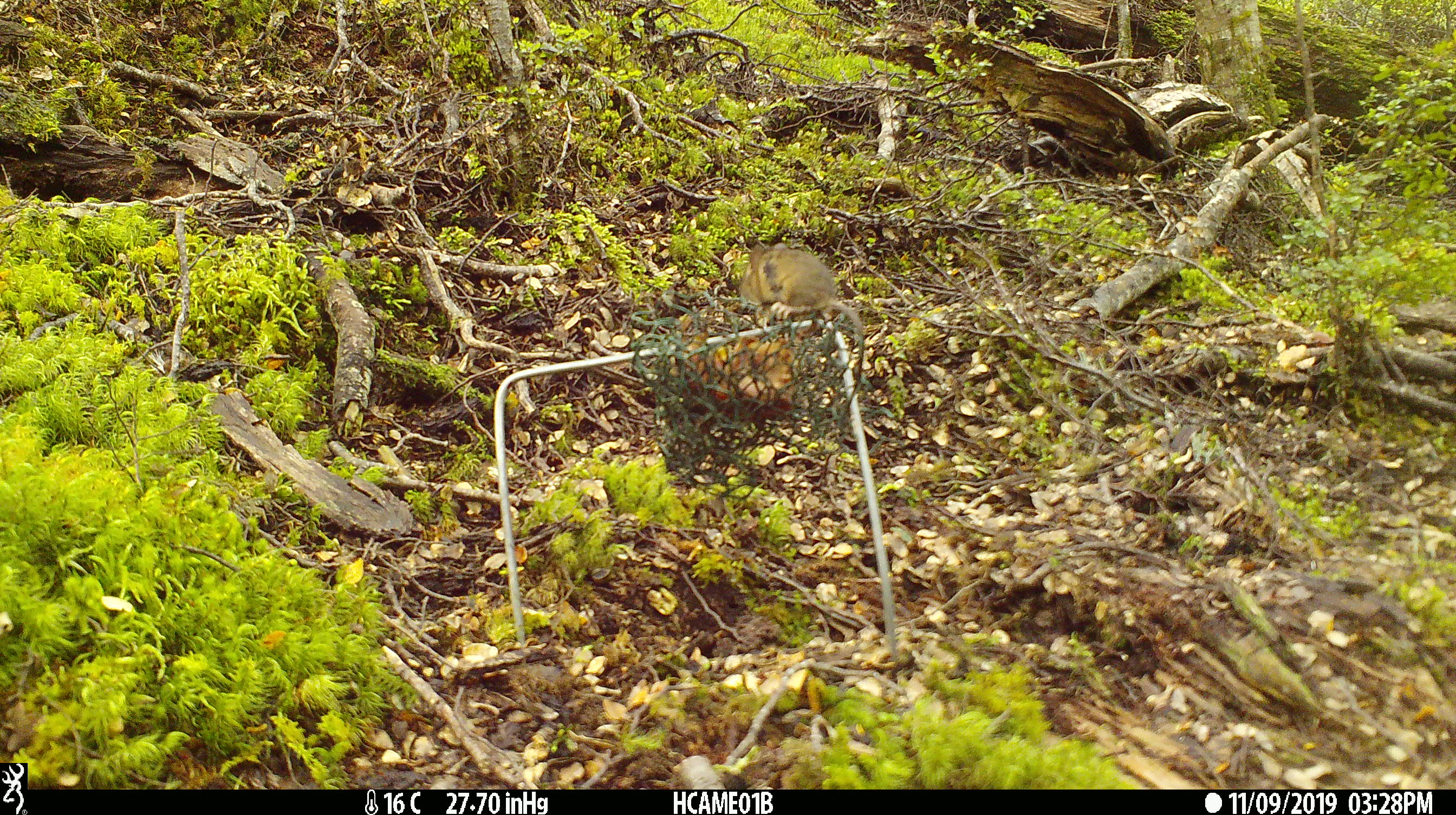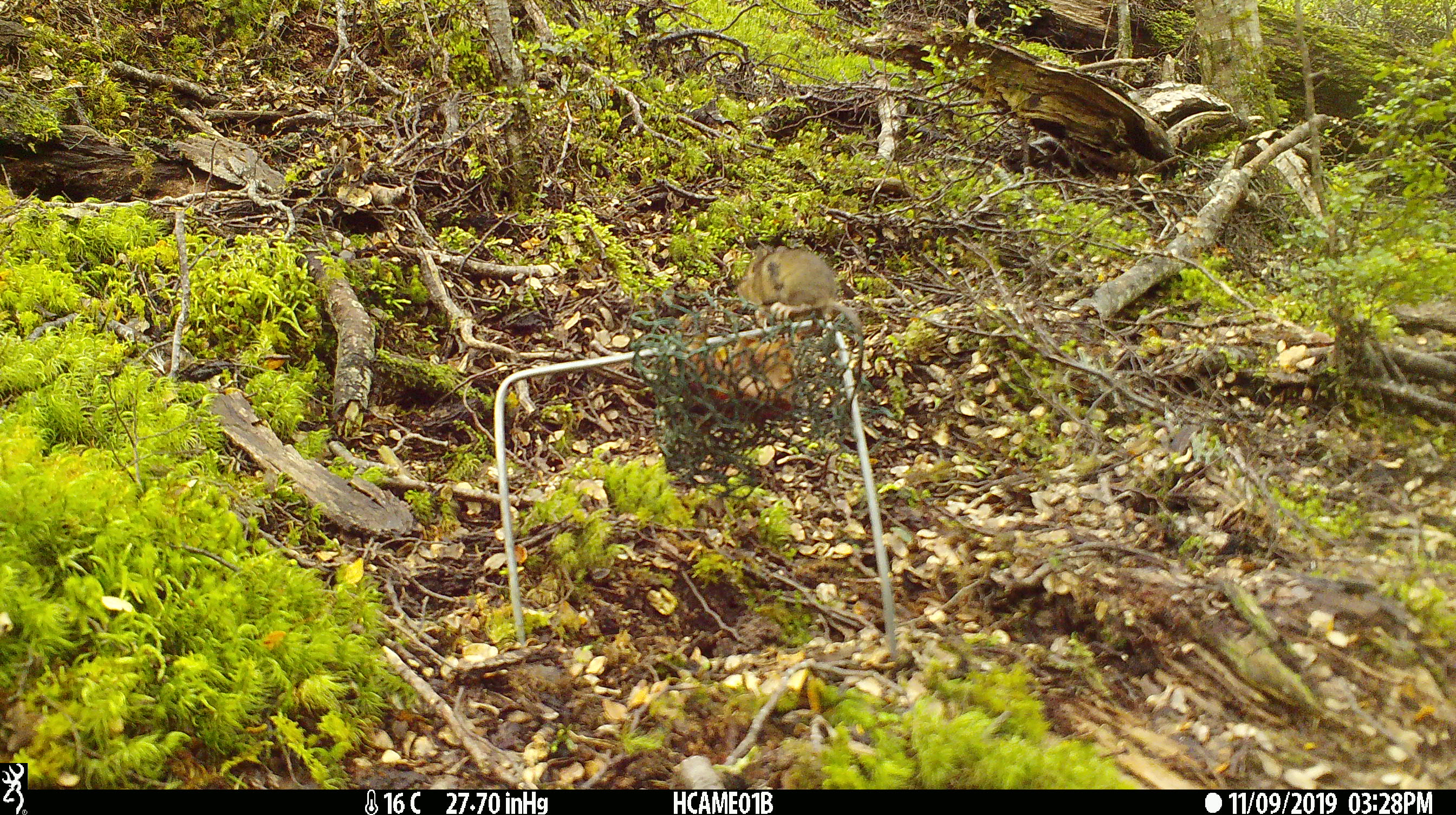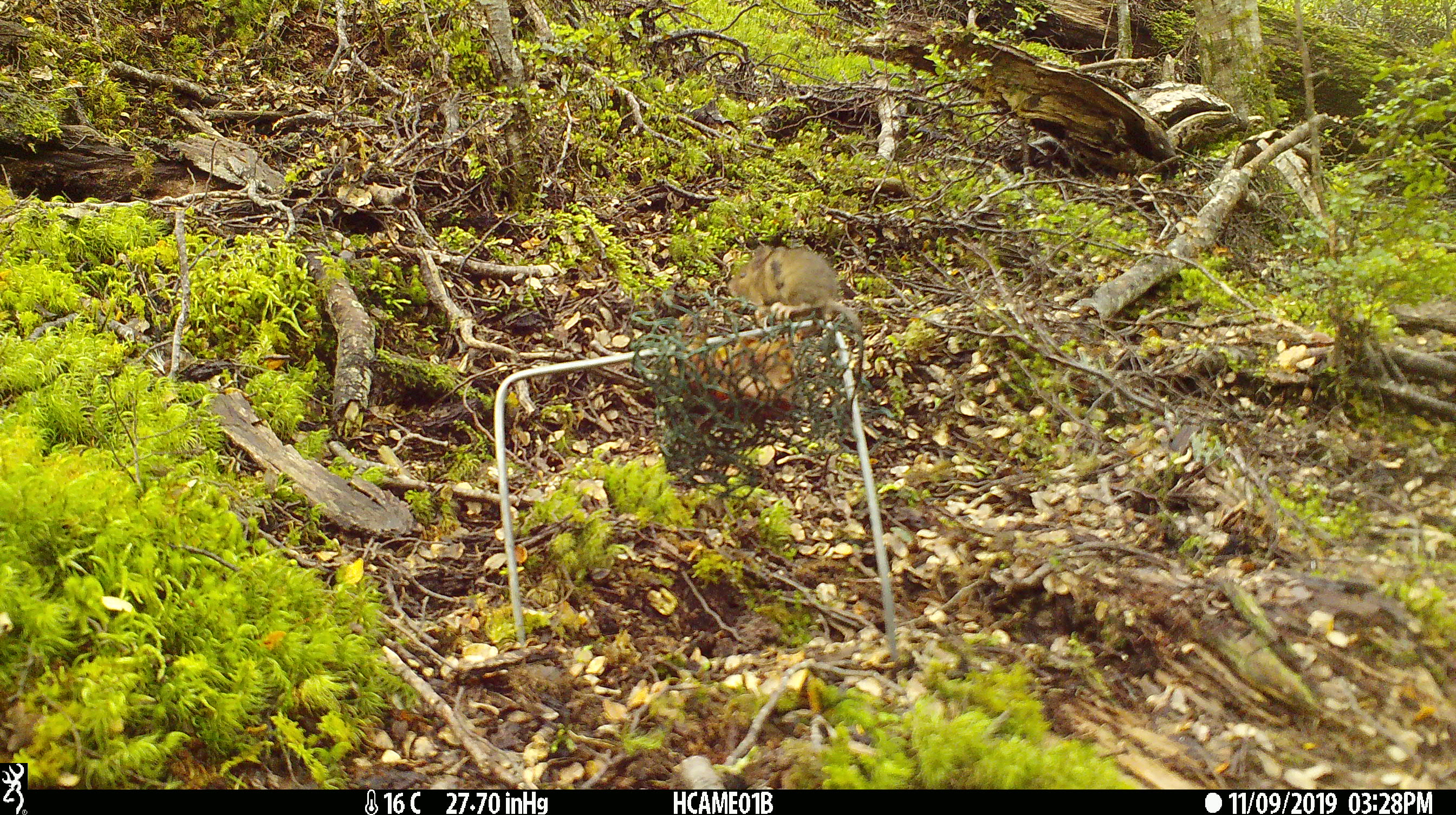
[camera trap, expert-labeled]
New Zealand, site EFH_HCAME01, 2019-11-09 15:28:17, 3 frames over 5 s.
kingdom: Animalia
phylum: Chordata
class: Mammalia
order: Rodentia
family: Muridae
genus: Mus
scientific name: Mus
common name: mouse